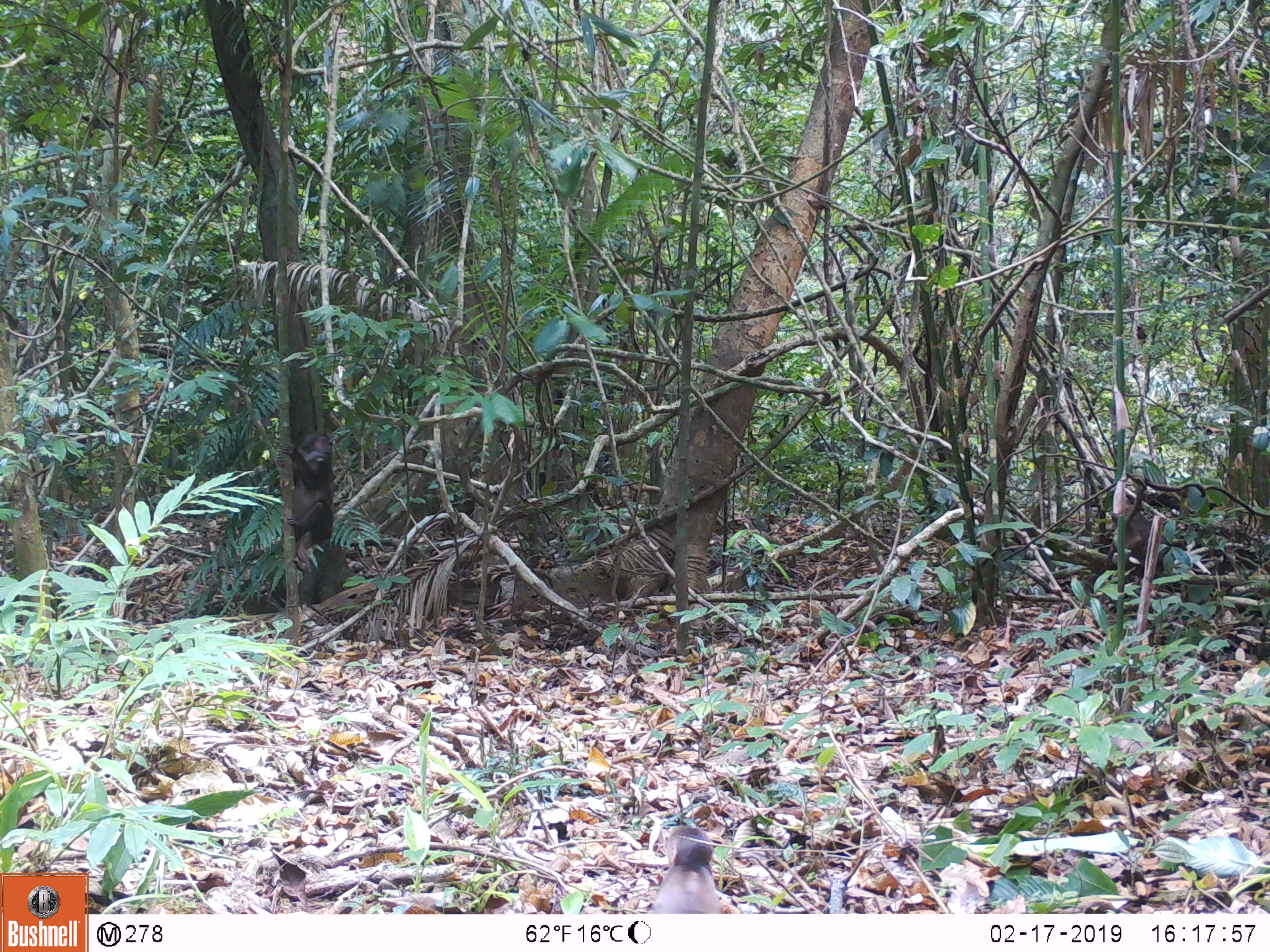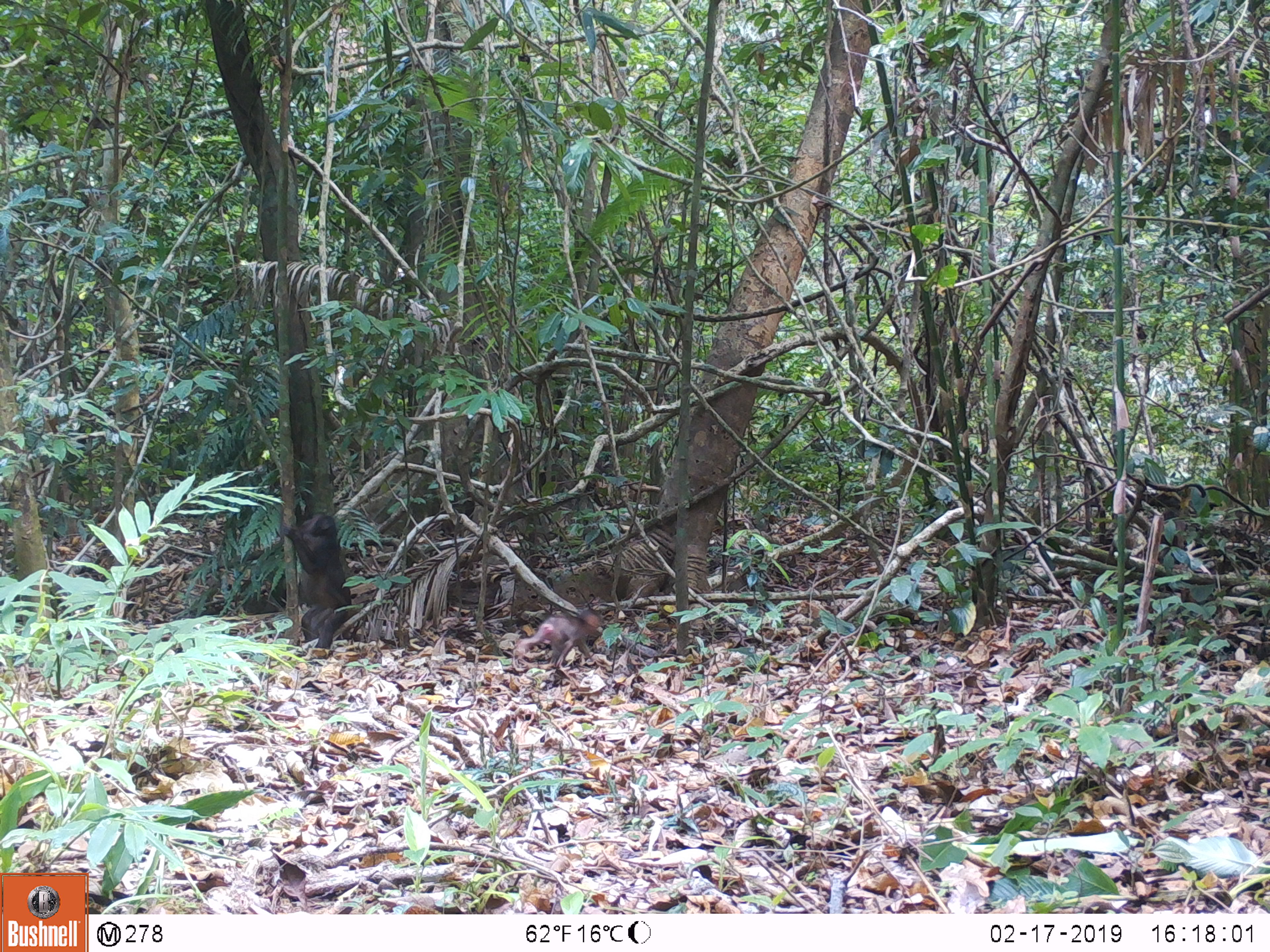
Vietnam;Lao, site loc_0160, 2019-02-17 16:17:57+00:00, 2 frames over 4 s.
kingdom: Animalia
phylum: Chordata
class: Mammalia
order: Primates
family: Cercopithecidae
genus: Macaca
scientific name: Macaca arctoides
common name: stump-tailed macaque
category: stump tailed macaque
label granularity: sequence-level